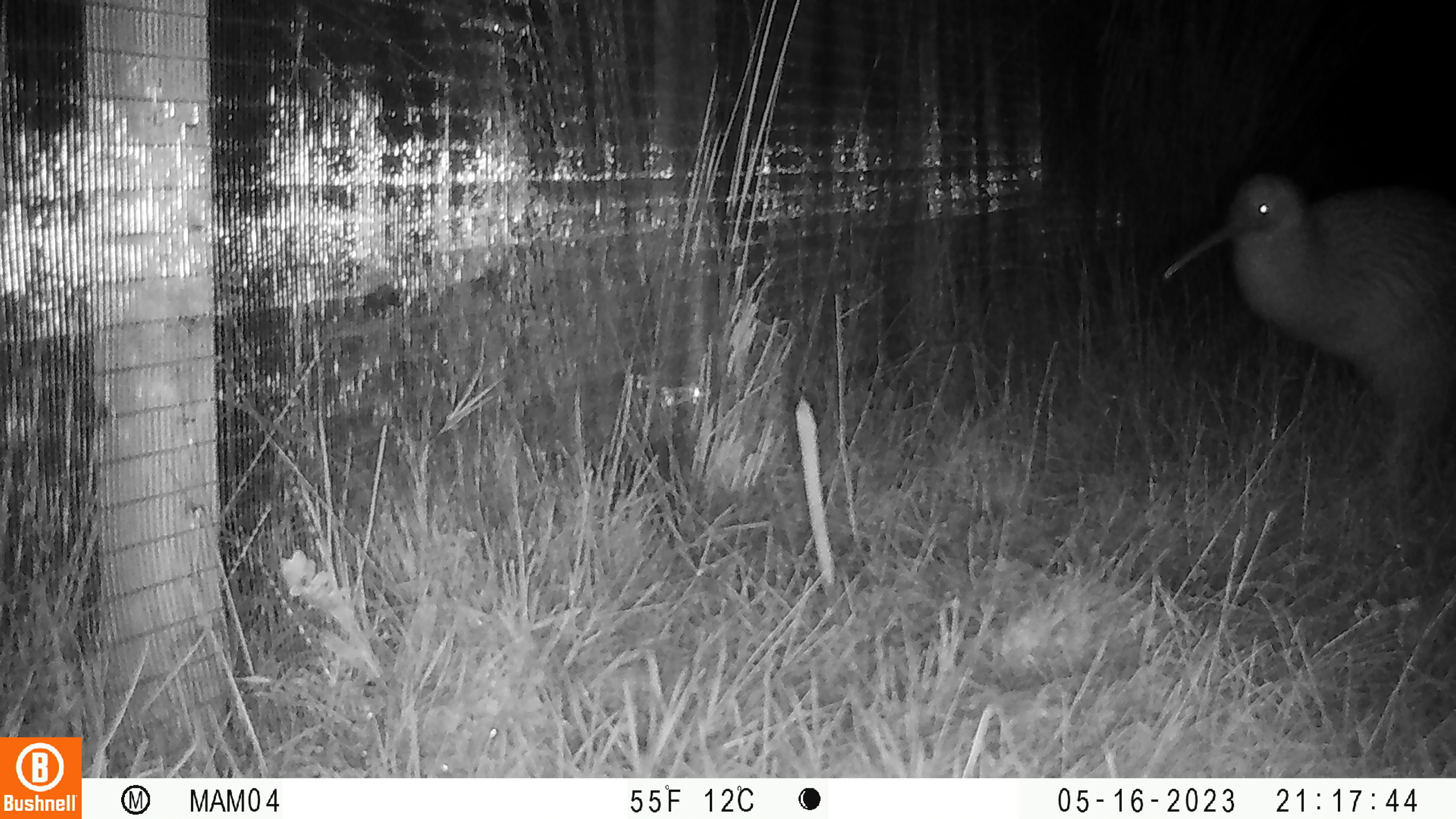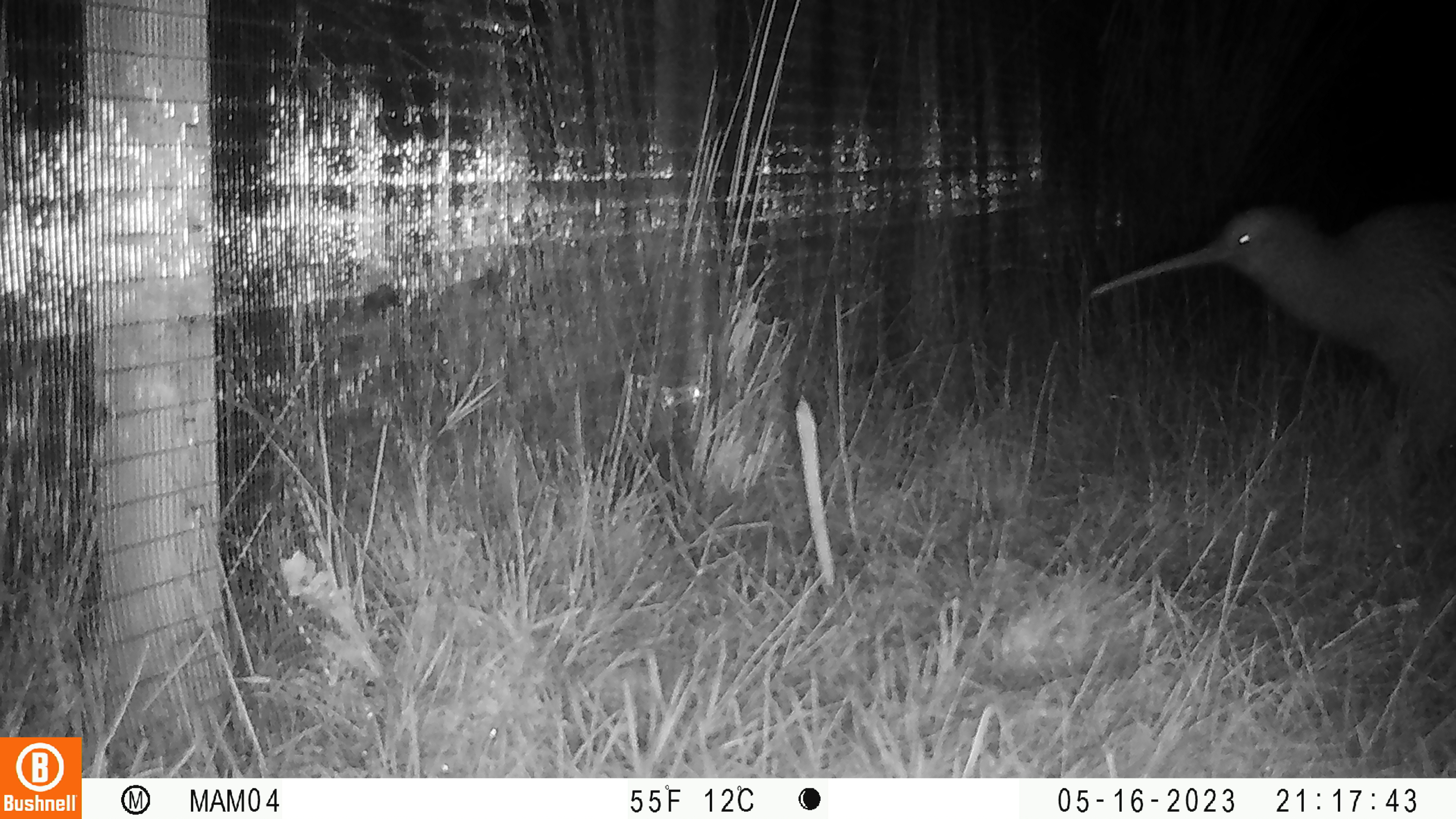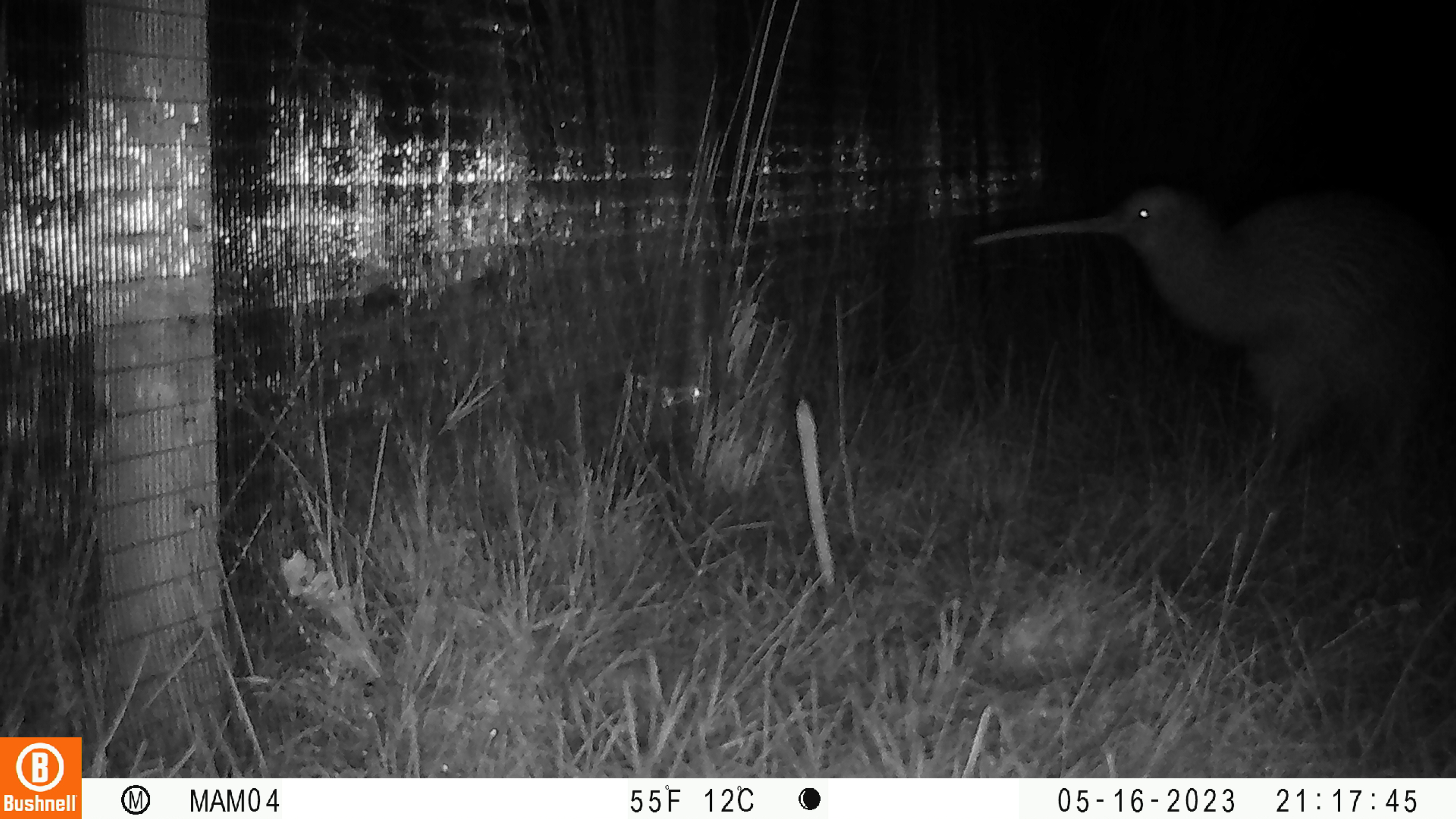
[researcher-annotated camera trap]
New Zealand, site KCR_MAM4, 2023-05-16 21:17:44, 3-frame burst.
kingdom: Animalia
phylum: Chordata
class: Aves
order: Apterygiformes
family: Apterygidae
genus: Apteryx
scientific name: Apteryx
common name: kiwi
Kiwi (Apteryx).